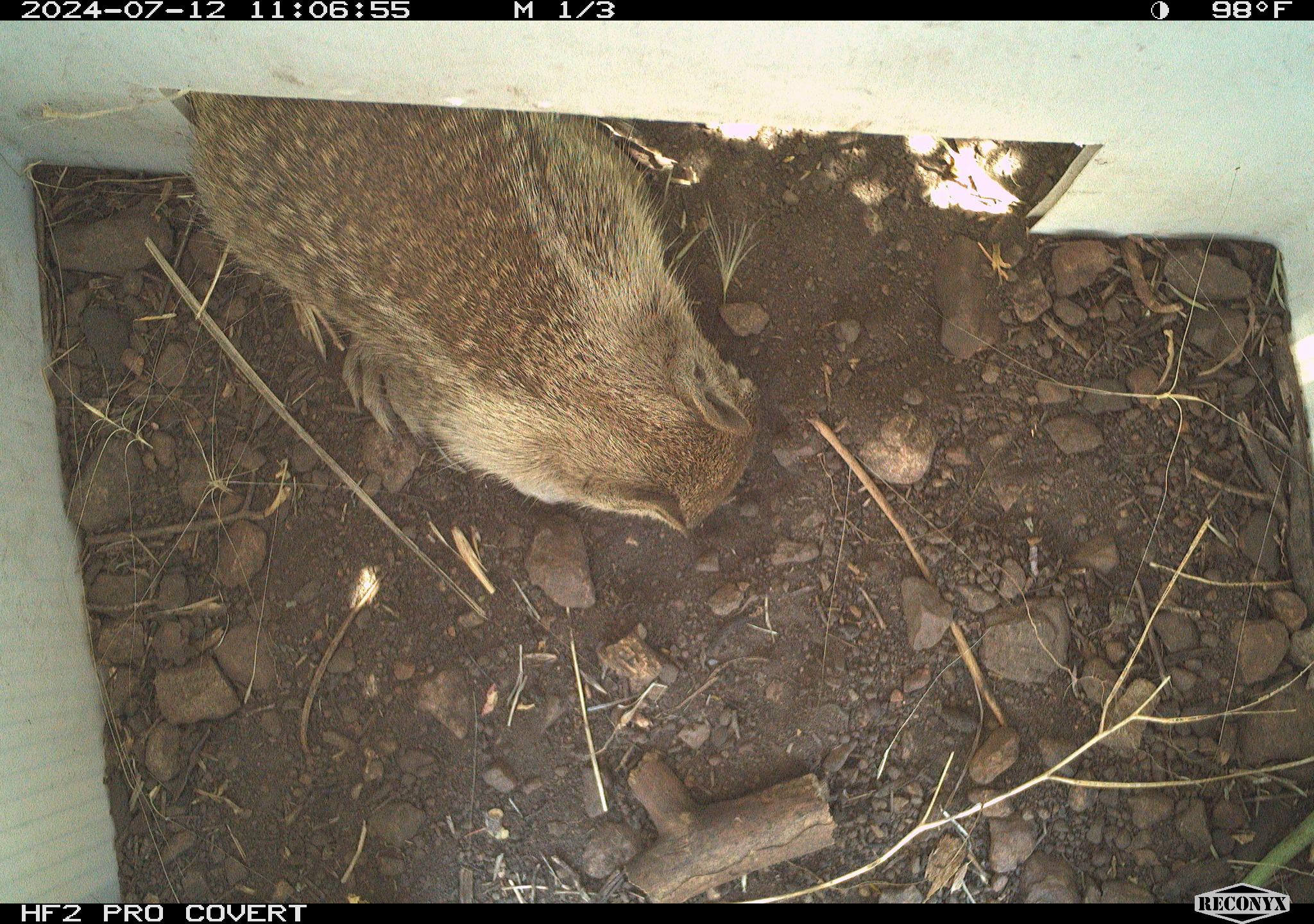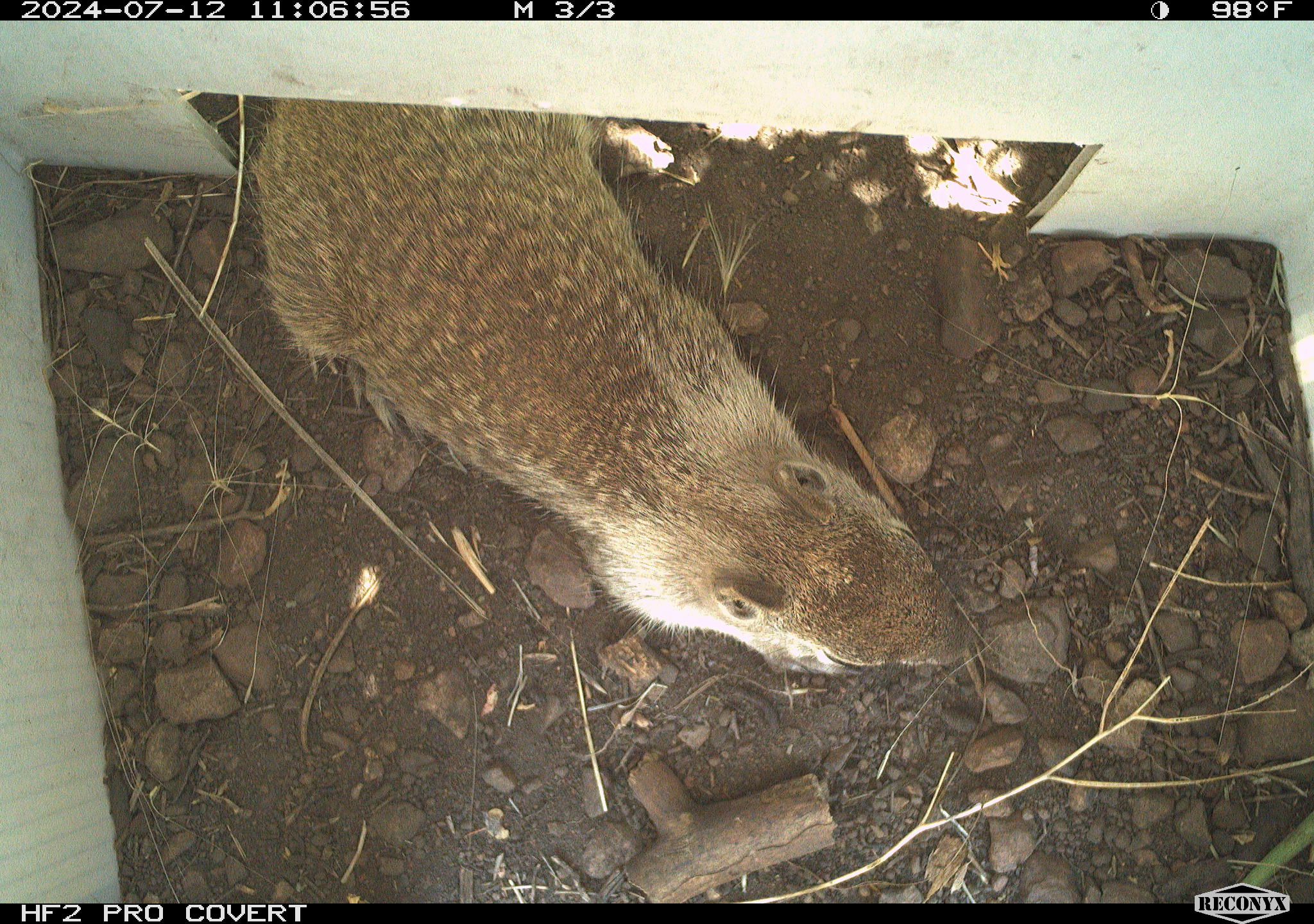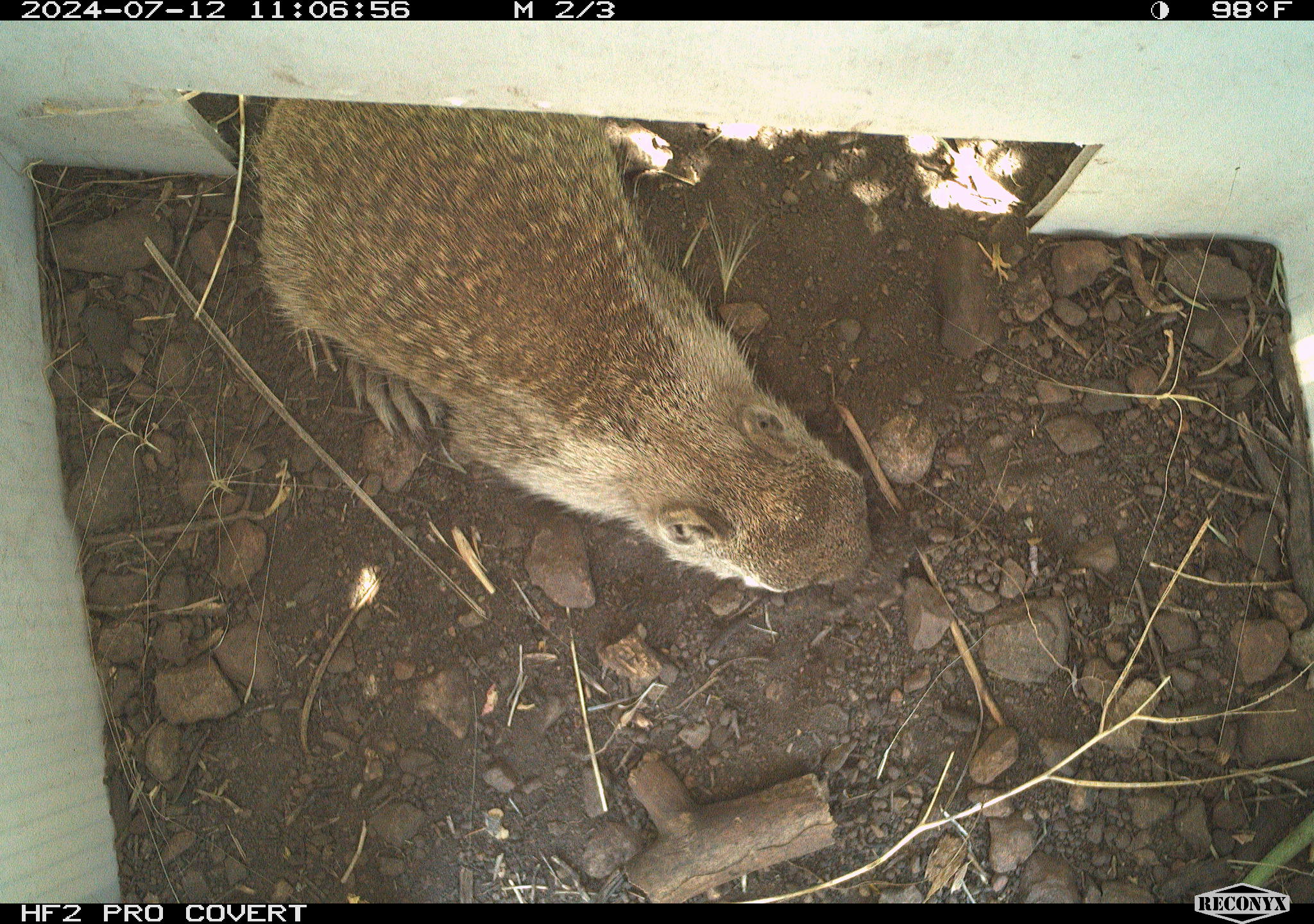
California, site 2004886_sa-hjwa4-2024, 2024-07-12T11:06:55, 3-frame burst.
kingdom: Animalia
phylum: Chordata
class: Mammalia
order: Rodentia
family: Sciuridae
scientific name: Sciuridae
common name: squirrels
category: sciuridae family